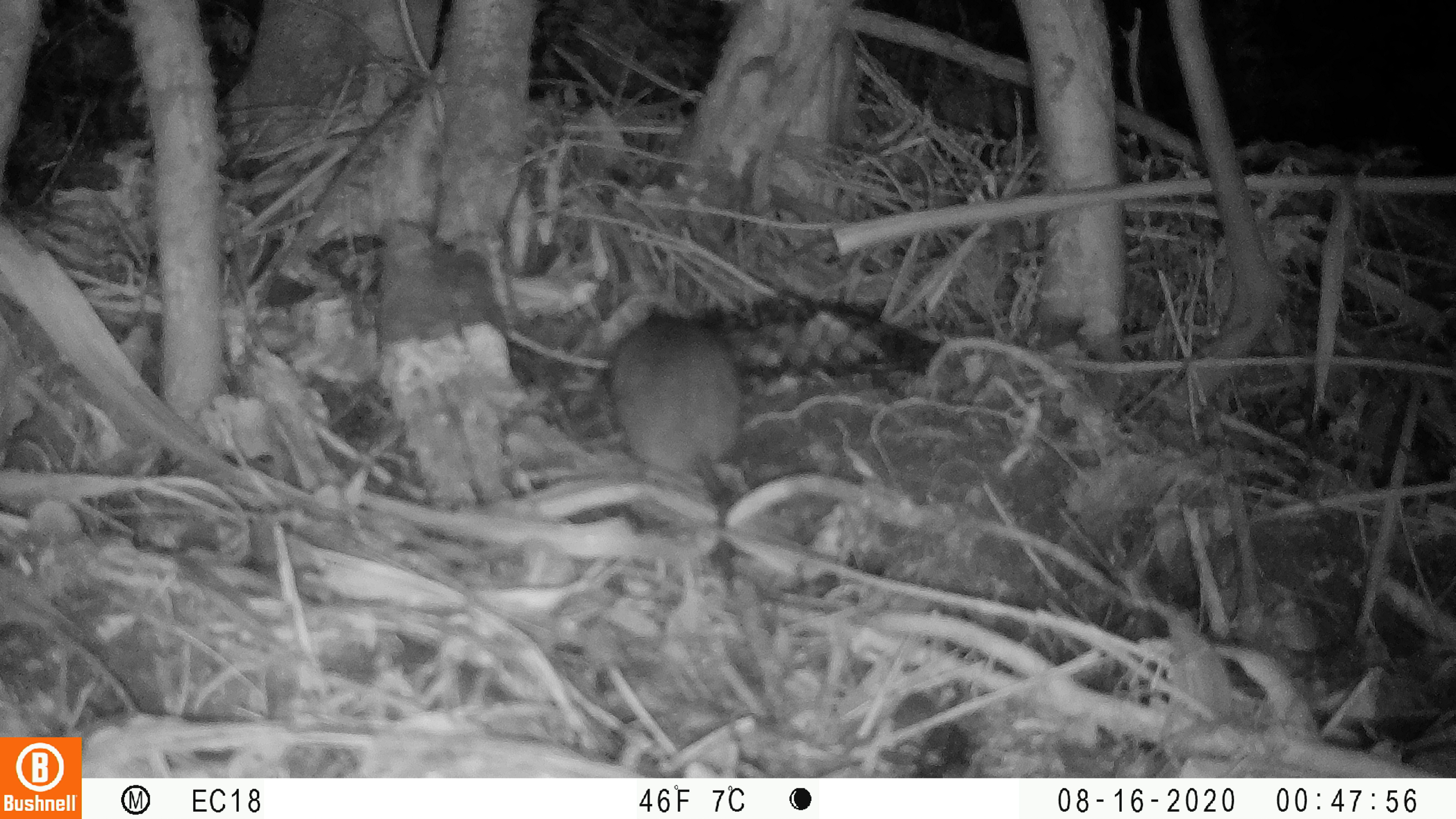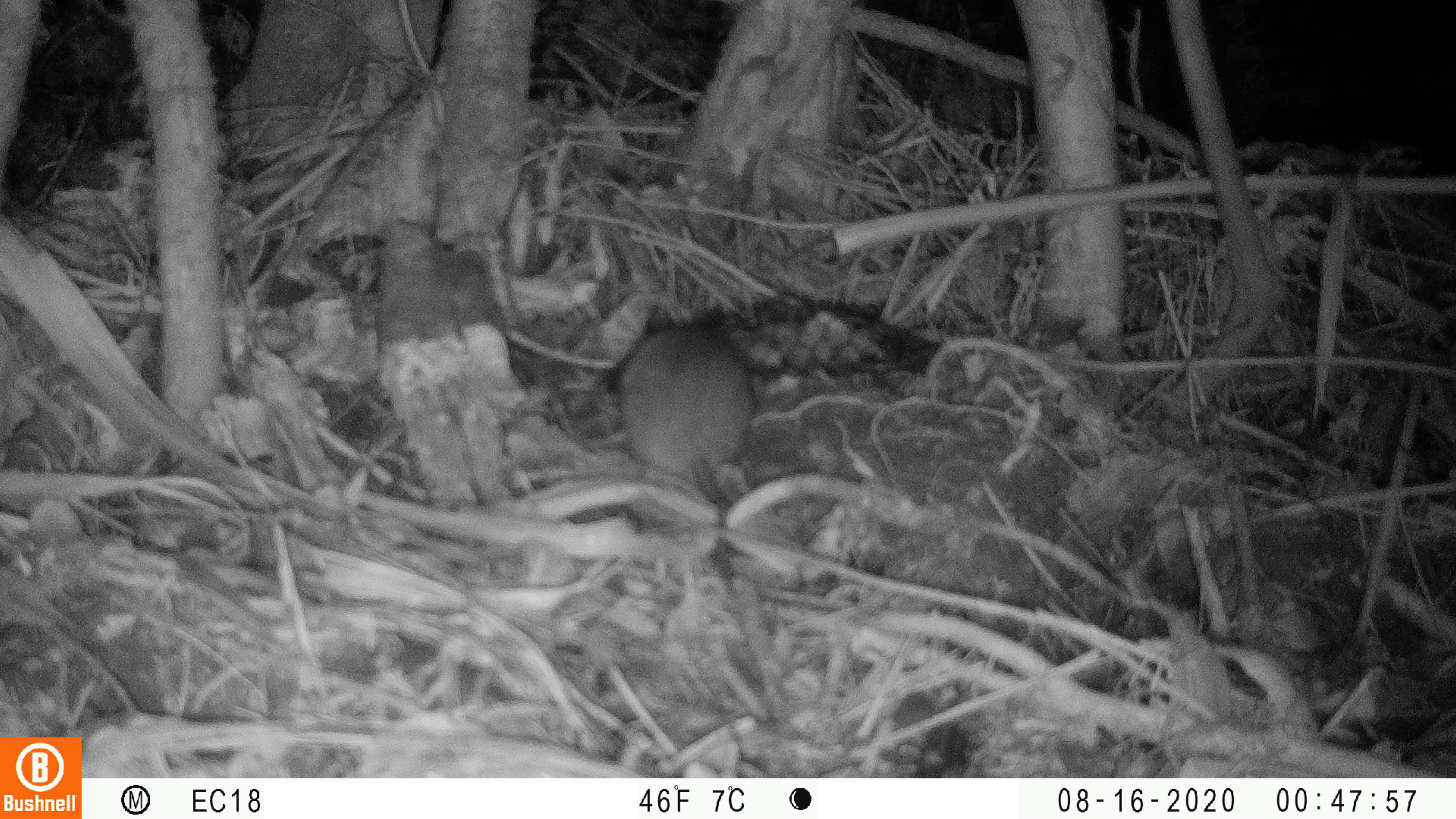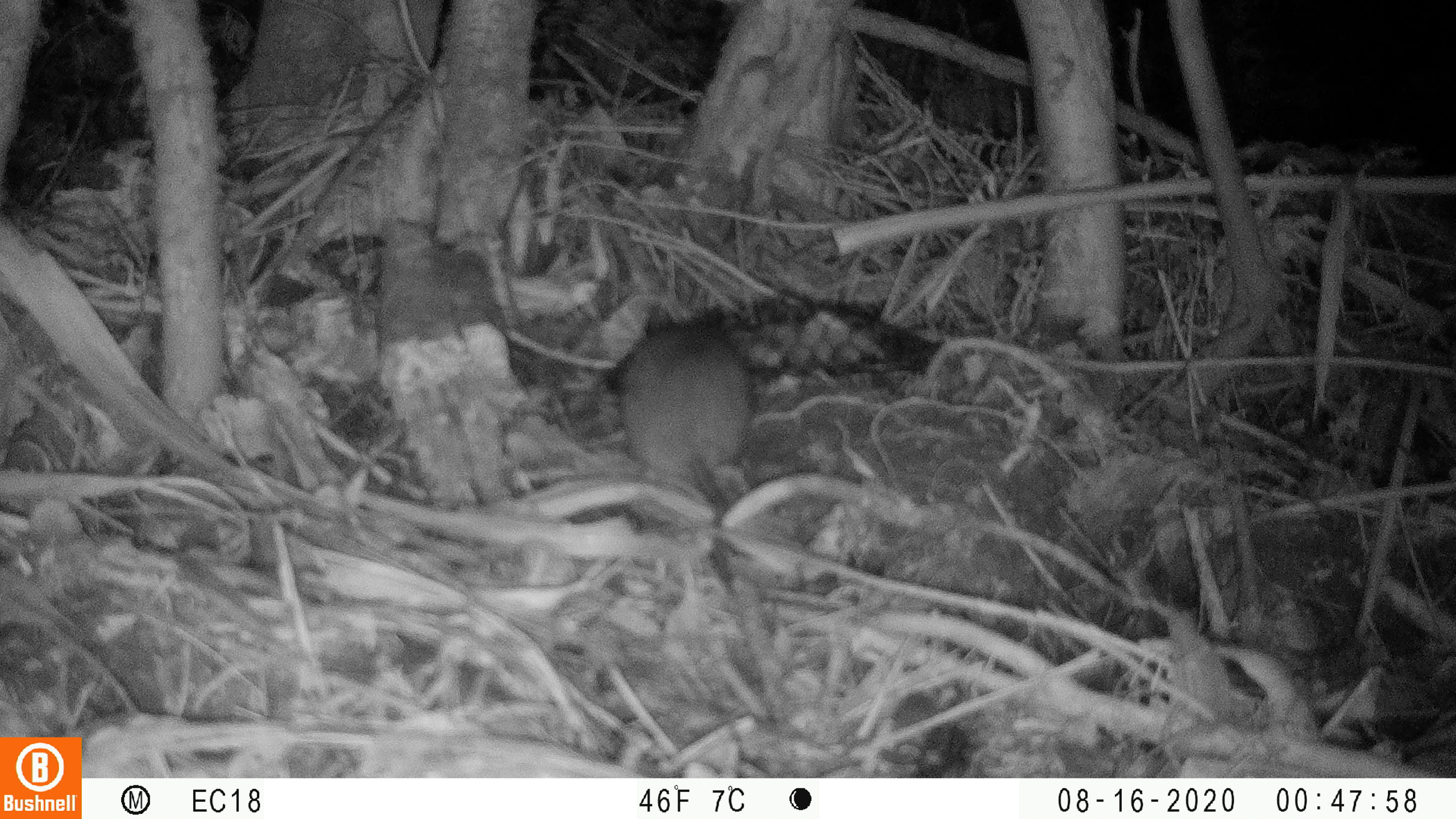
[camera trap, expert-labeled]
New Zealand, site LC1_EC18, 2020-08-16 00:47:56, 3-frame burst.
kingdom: Animalia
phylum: Chordata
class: Mammalia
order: Rodentia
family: Muridae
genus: Rattus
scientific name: Rattus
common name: rat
Rat (Rattus).